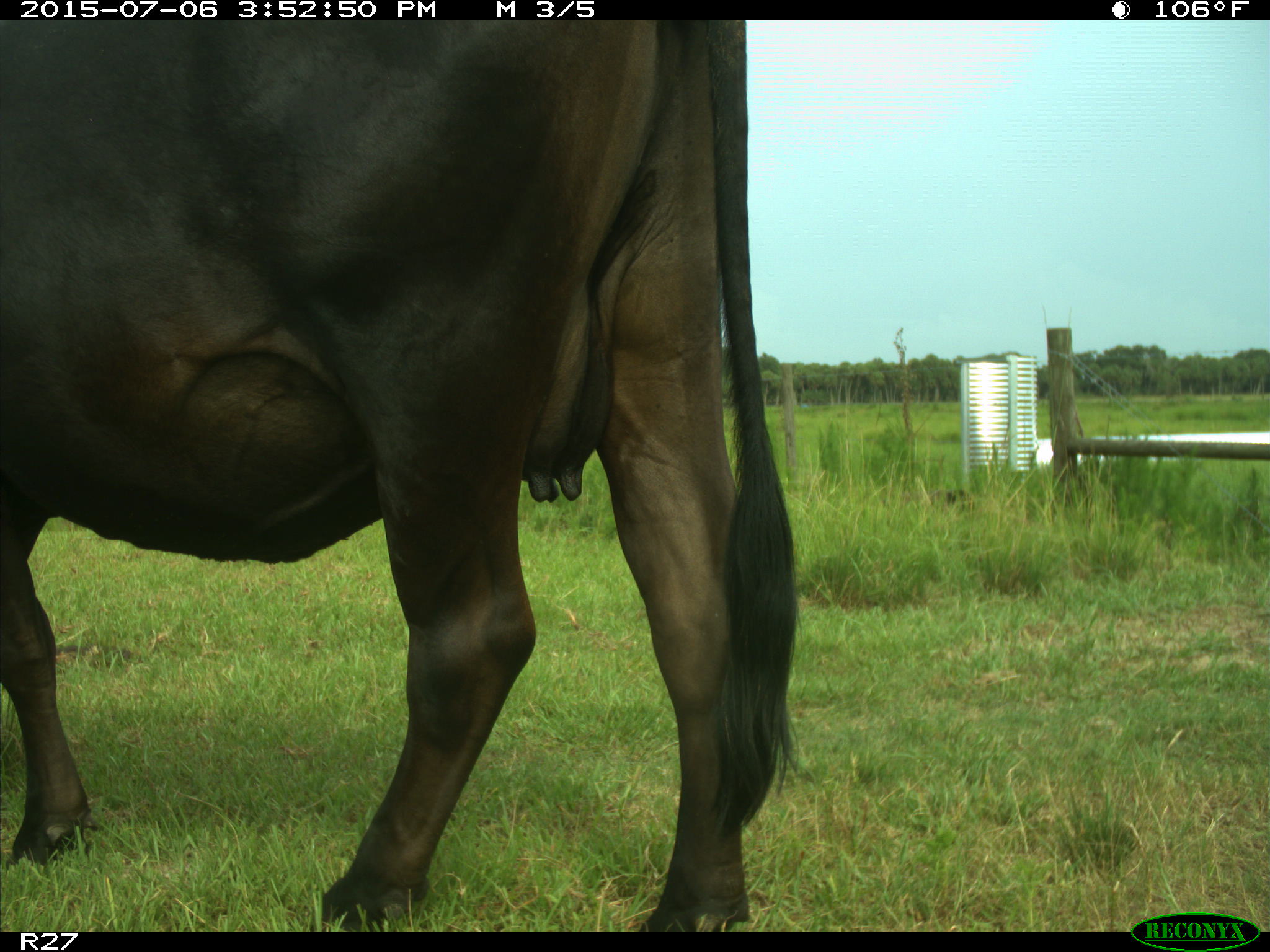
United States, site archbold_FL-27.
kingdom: Animalia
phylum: Chordata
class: Mammalia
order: Artiodactyla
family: Bovidae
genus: Bos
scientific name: Bos taurus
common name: domestic cow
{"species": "Bos taurus (domestic cow)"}